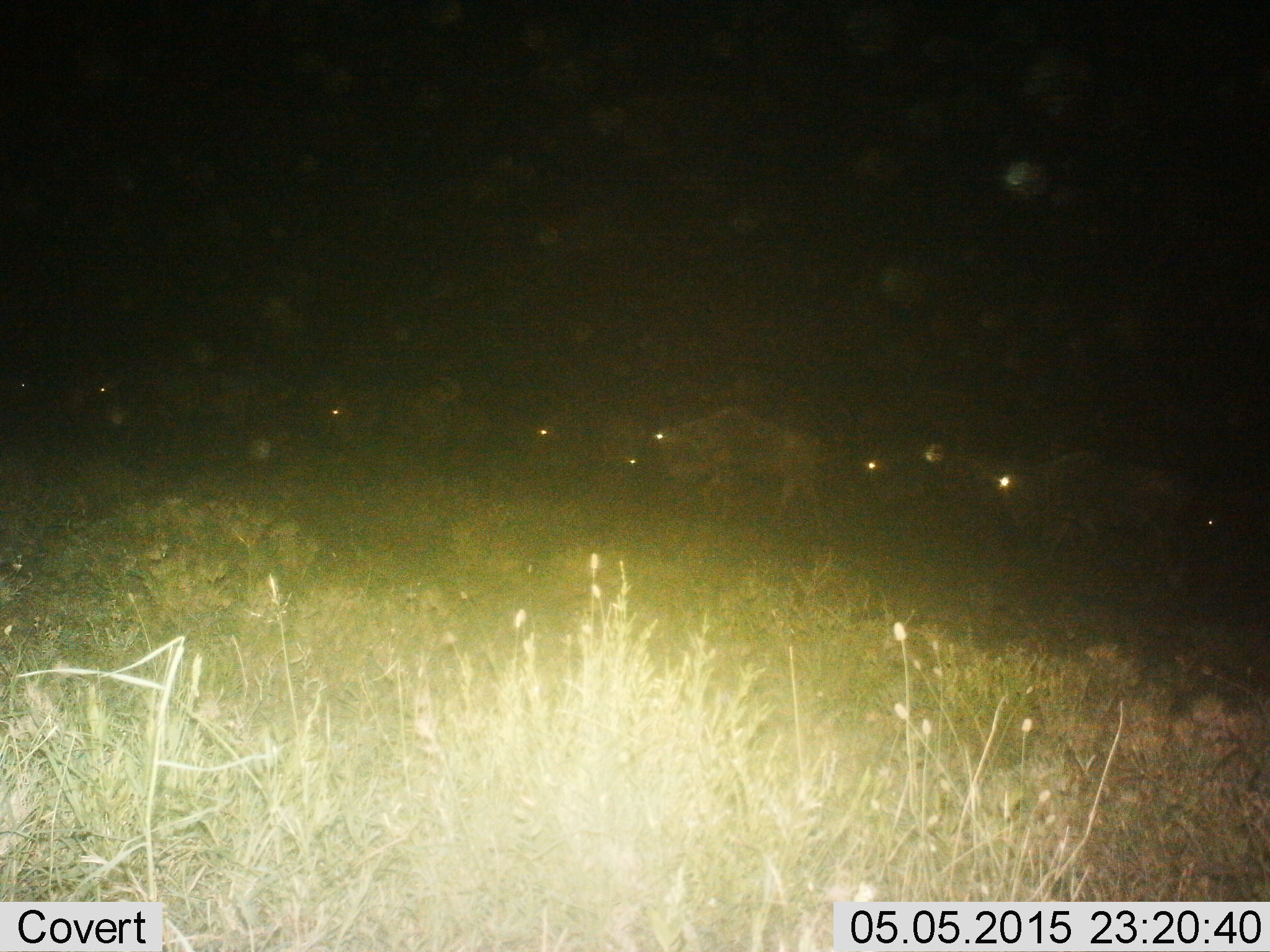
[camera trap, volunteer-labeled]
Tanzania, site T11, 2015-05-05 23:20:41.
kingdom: Animalia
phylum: Chordata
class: Mammalia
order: Artiodactyla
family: Bovidae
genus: Connochaetes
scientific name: Connochaetes taurinus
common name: blue wildebeest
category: wildebeest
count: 10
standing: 20%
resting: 0%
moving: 90%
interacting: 0%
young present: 0%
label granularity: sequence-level